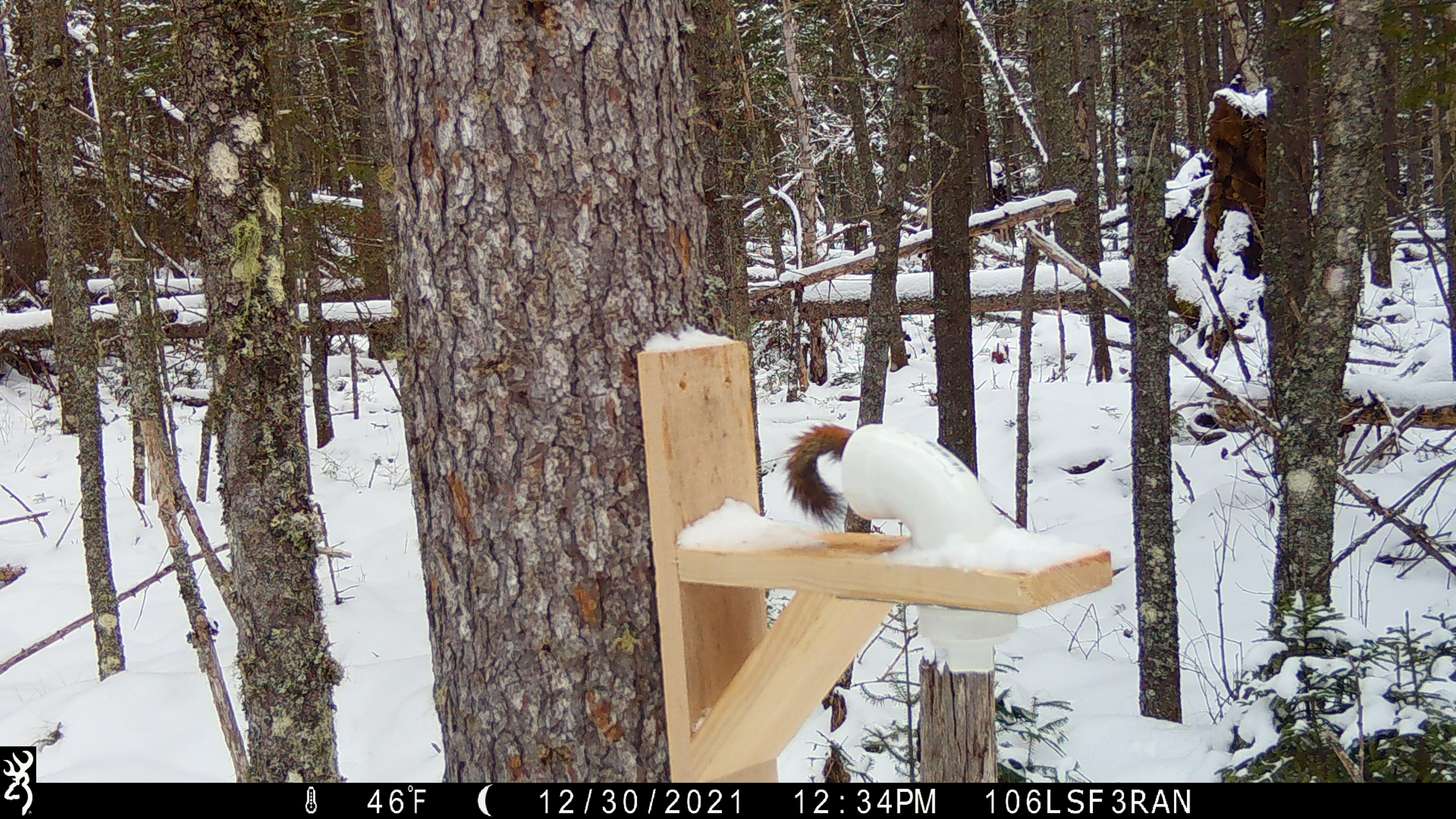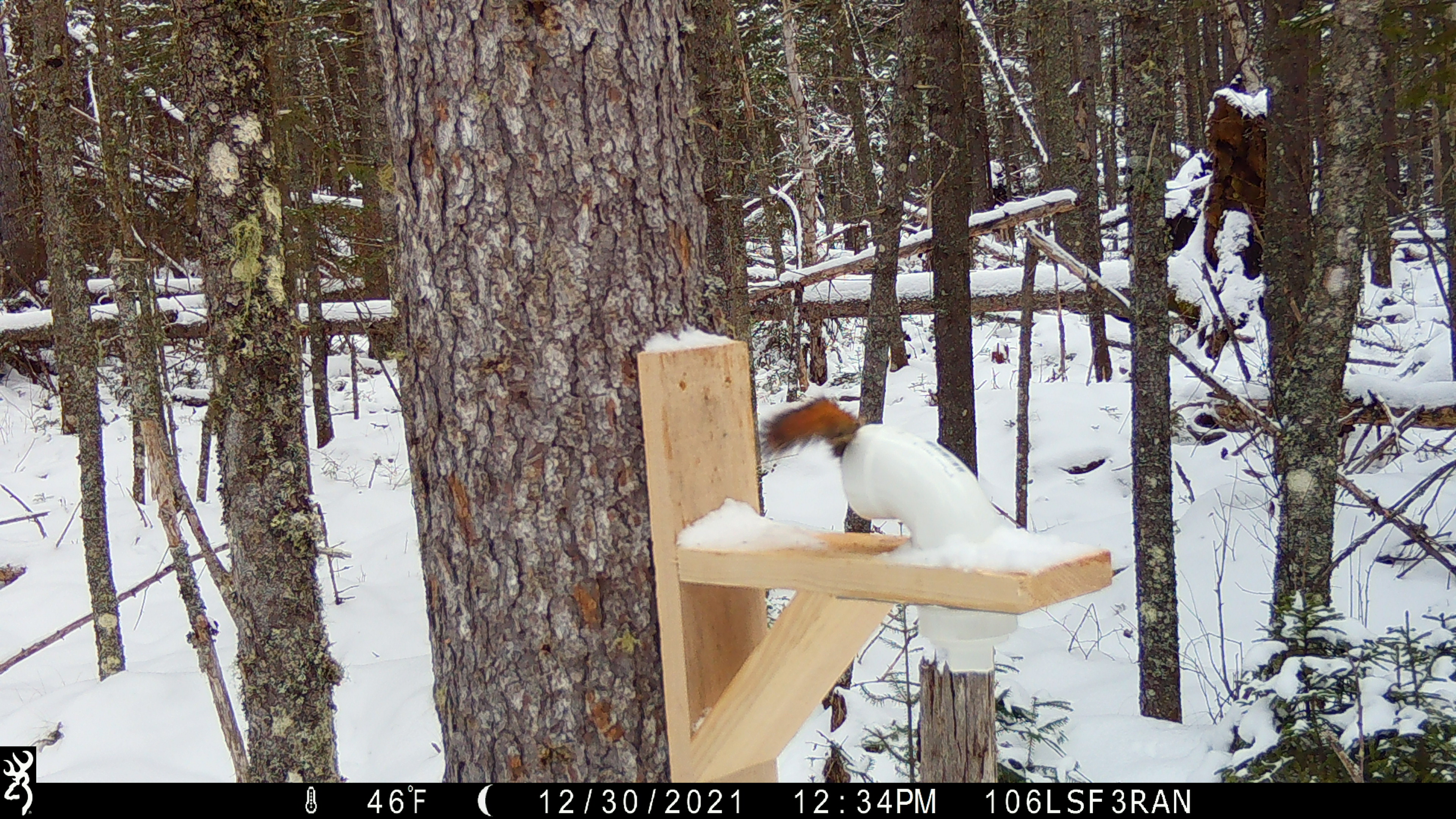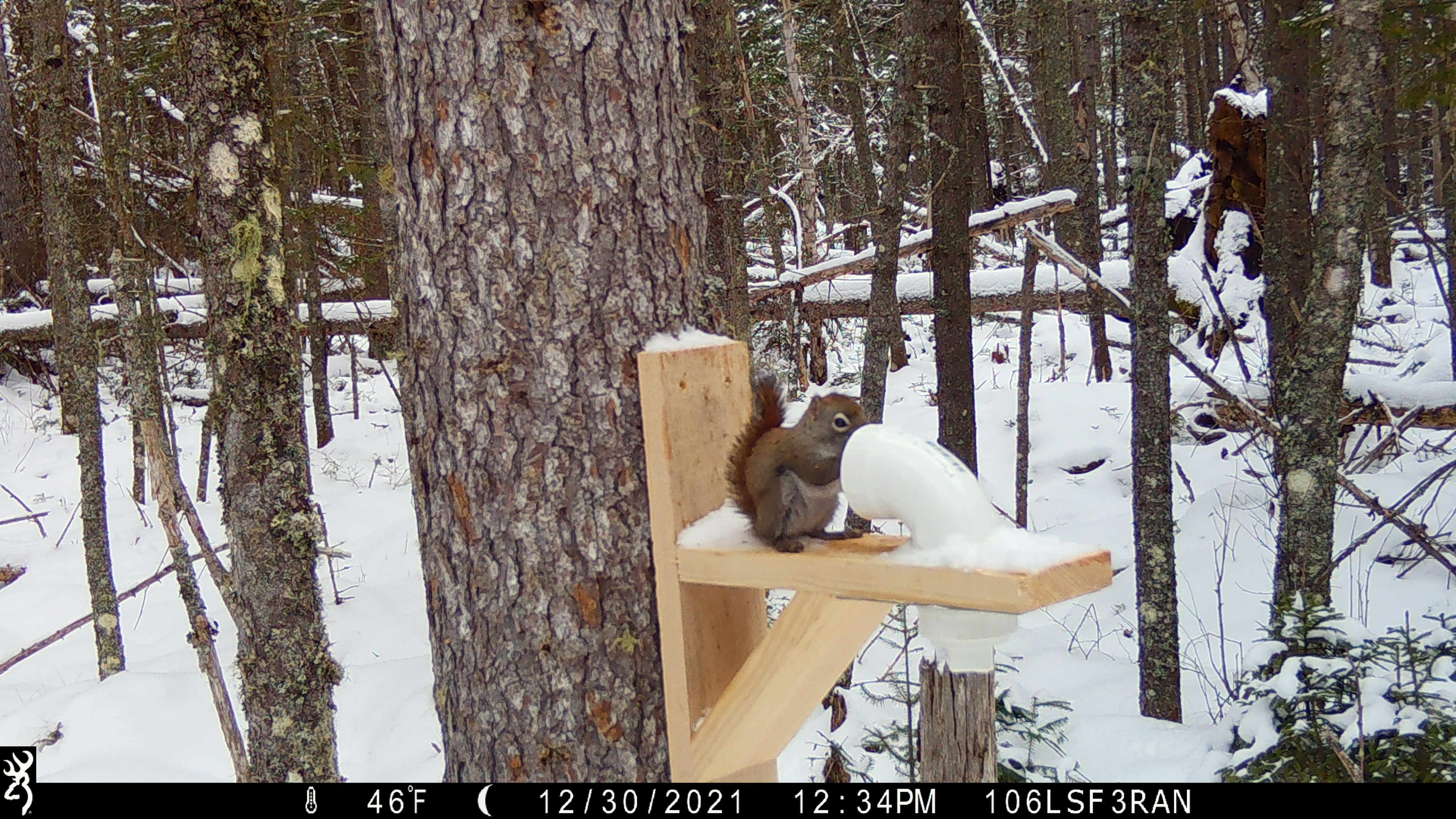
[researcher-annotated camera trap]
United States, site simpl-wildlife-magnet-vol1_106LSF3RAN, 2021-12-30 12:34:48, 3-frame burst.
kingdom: Animalia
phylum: Chordata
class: Mammalia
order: Rodentia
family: Sciuridae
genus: Tamiasciurus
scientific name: Tamiasciurus hudsonicus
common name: red squirrel